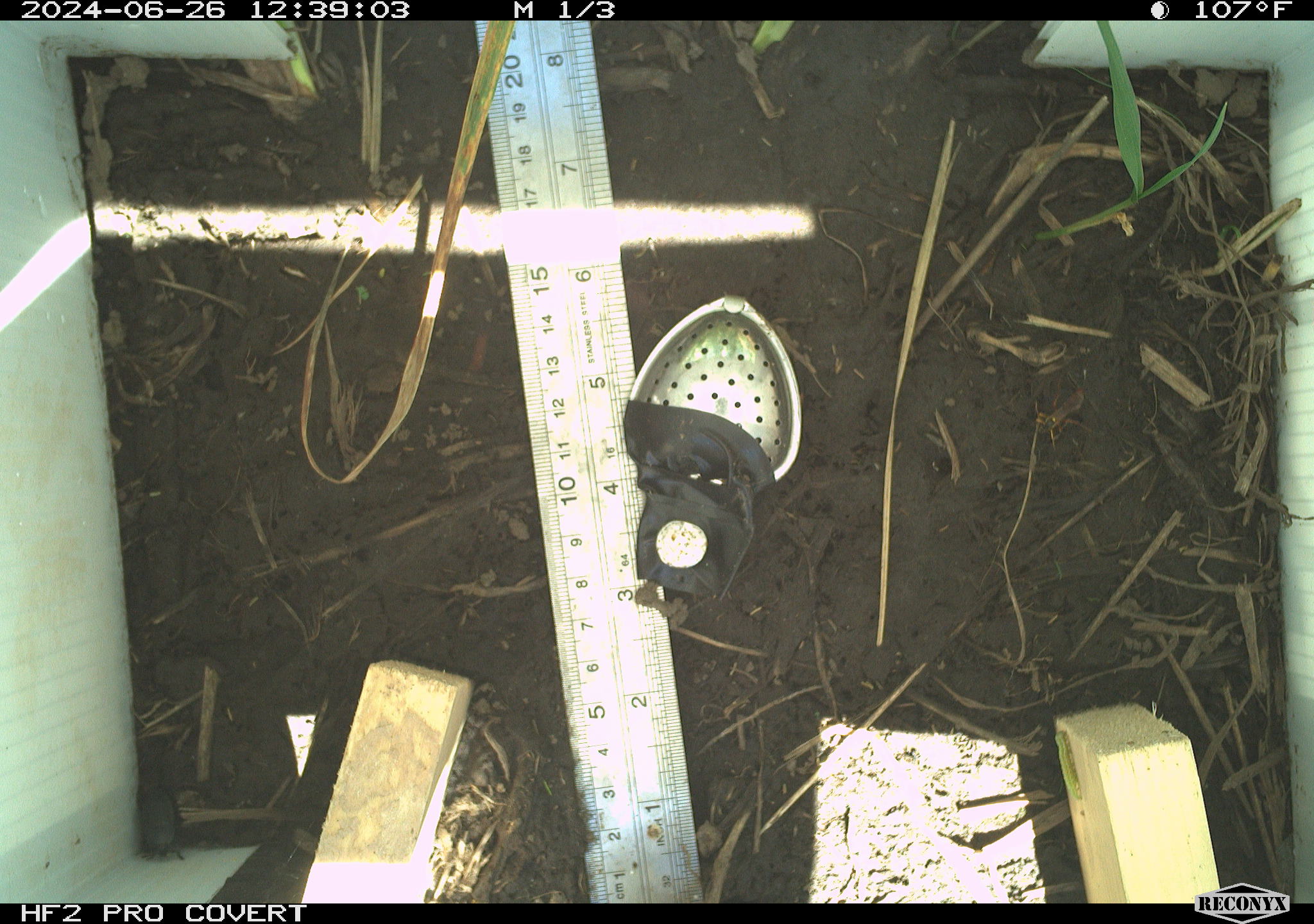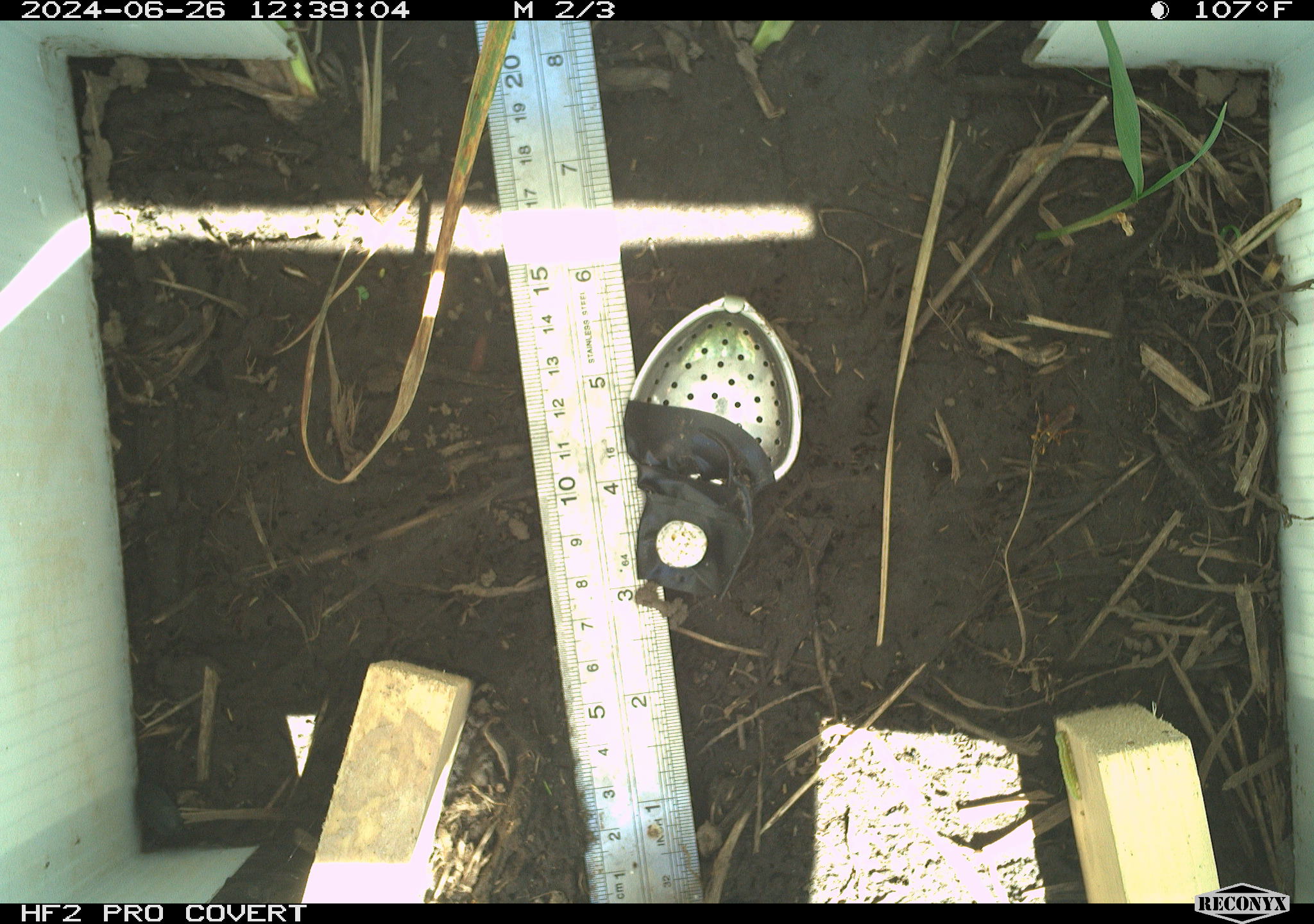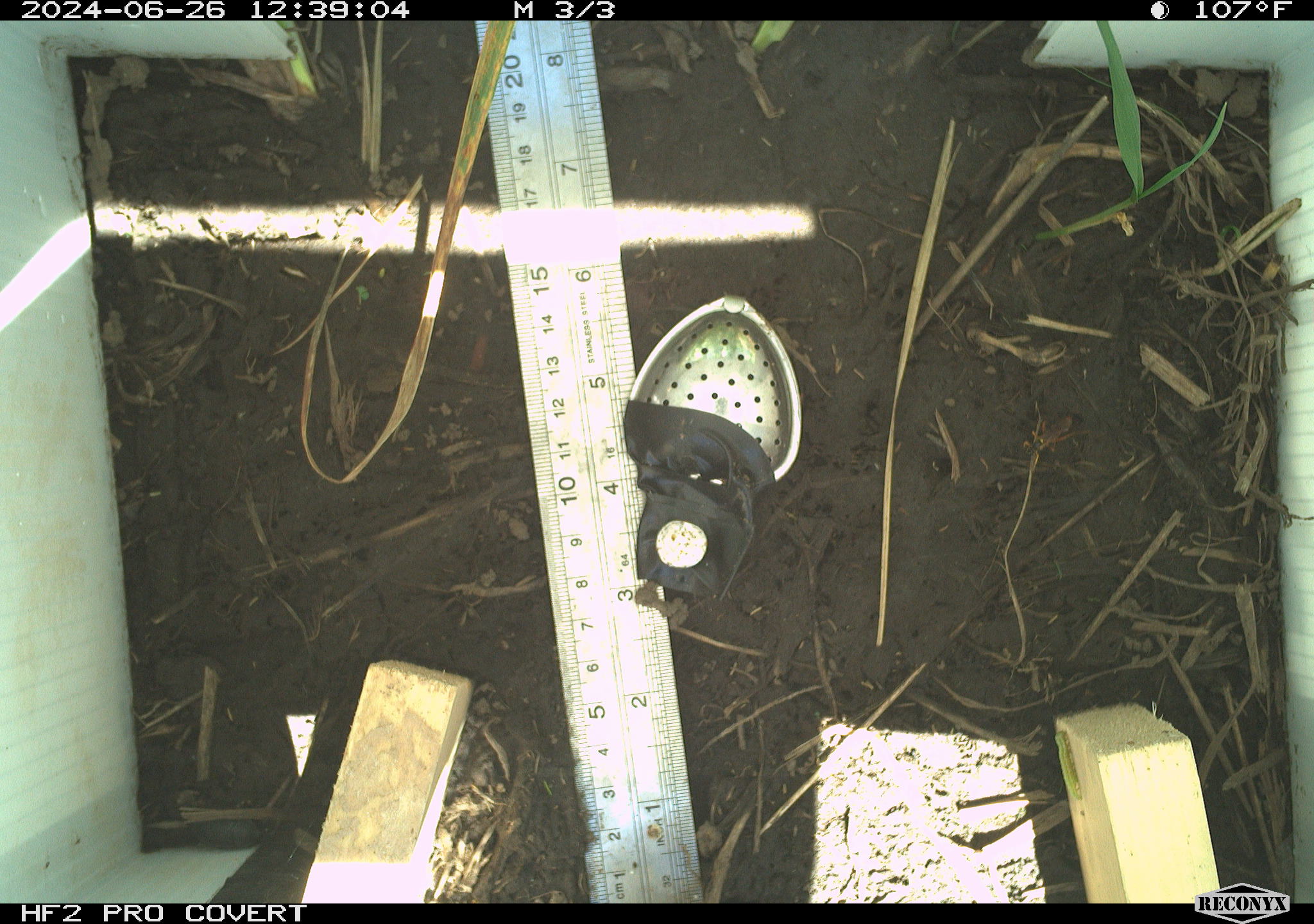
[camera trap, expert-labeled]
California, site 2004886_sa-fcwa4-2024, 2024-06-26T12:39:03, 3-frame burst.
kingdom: Animalia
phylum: Arthropoda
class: Insecta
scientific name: Insecta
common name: insect